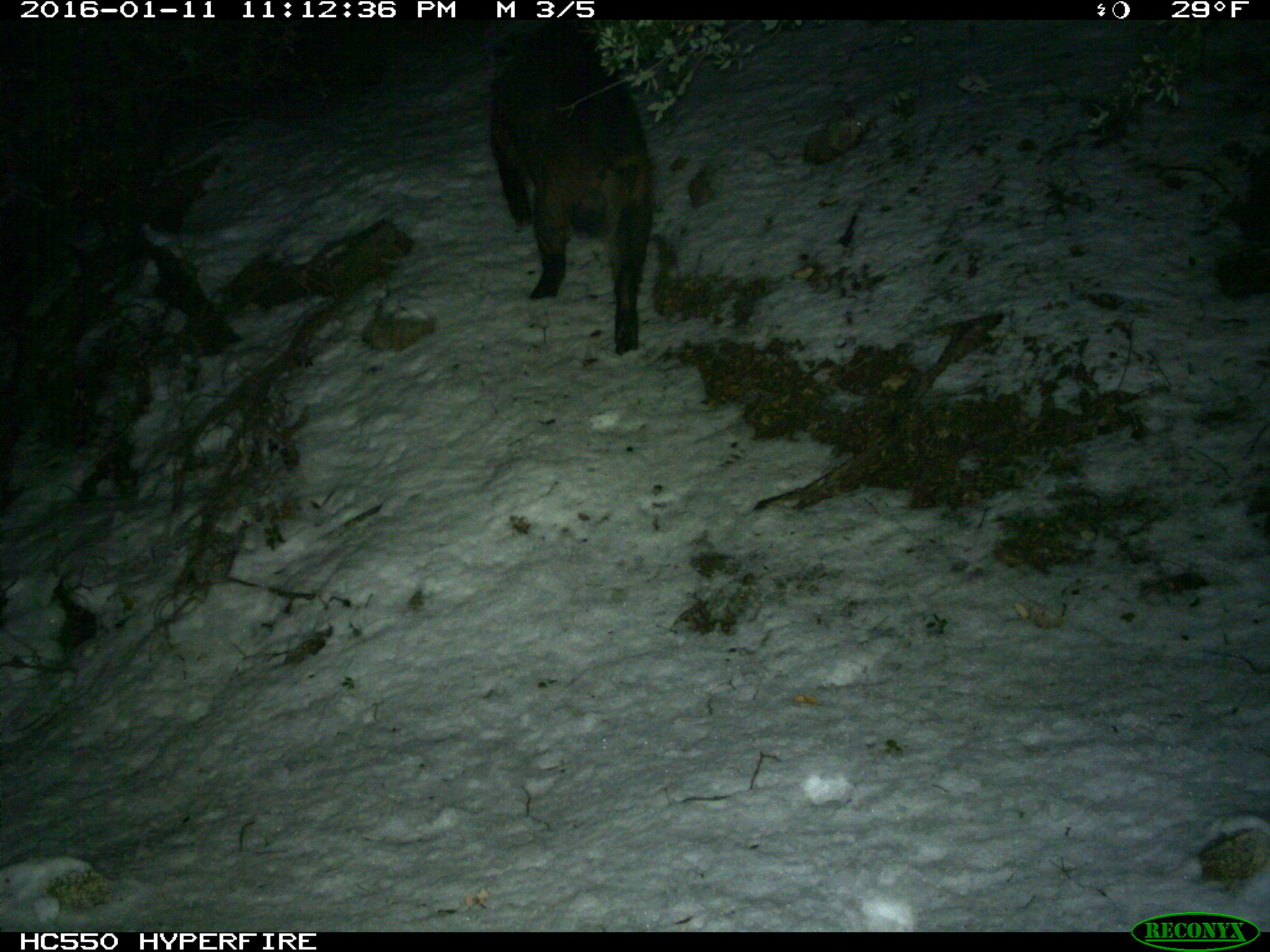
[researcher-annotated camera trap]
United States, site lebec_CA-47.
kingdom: Animalia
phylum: Chordata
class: Mammalia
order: Artiodactyla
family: Suidae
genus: Sus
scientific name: Sus scrofa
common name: wild boar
Sus scrofa (wild boar).